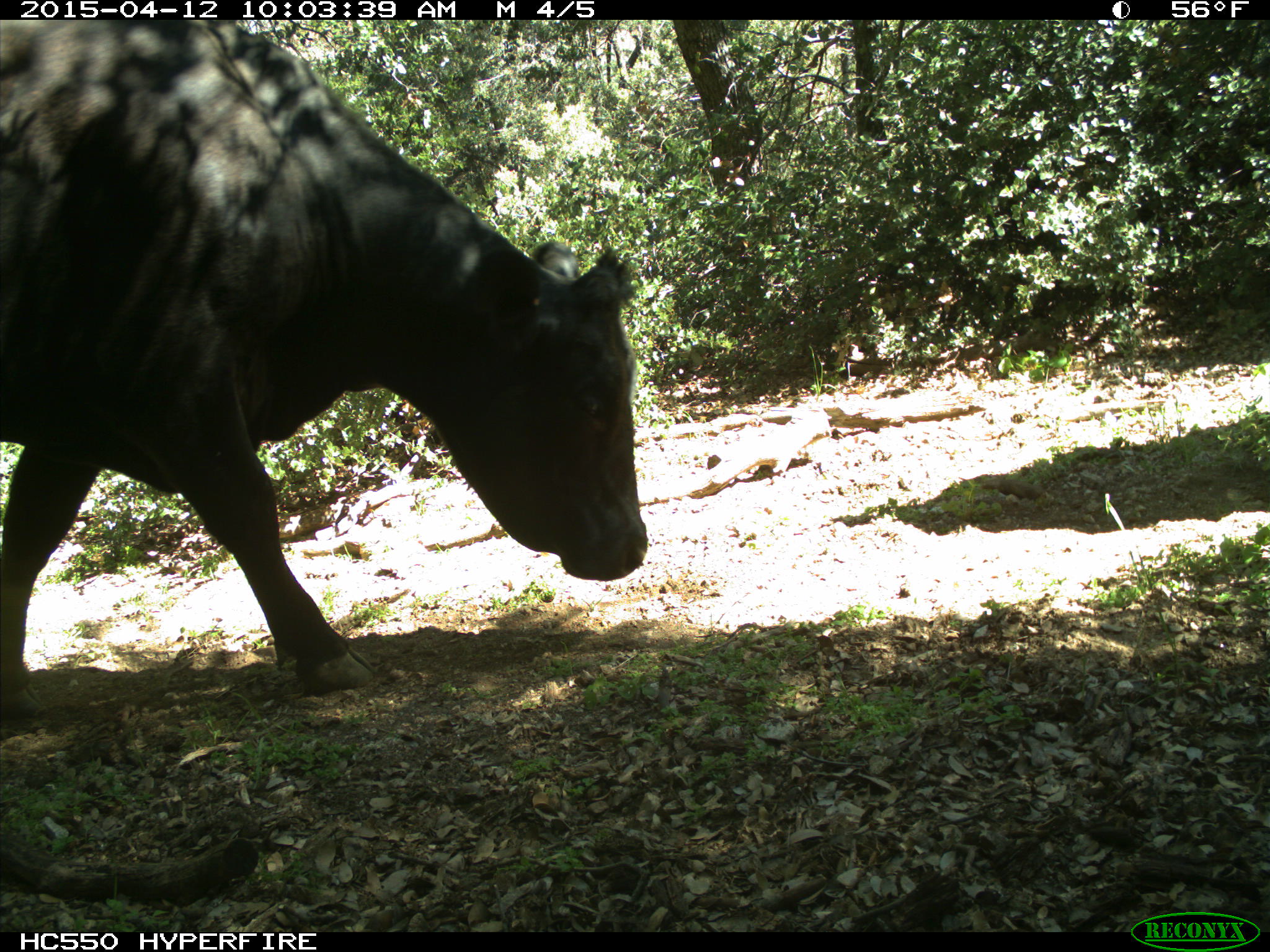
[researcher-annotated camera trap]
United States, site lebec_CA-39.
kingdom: Animalia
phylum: Chordata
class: Mammalia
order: Artiodactyla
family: Bovidae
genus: Bos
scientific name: Bos taurus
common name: domestic cow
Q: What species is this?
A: Bos taurus (domestic cow).